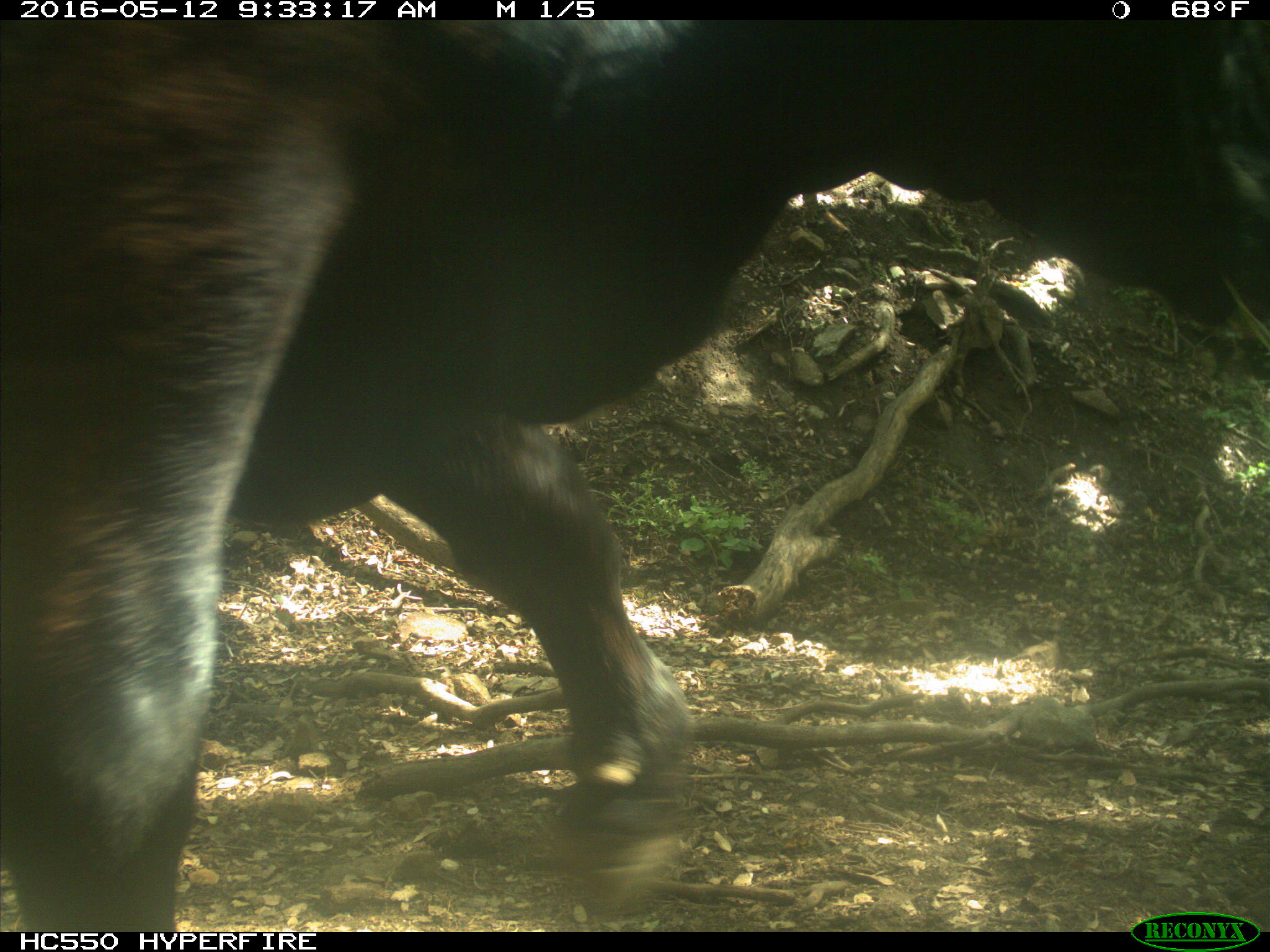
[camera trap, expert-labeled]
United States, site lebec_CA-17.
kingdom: Animalia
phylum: Chordata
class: Mammalia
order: Artiodactyla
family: Bovidae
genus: Bos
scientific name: Bos taurus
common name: domestic cow